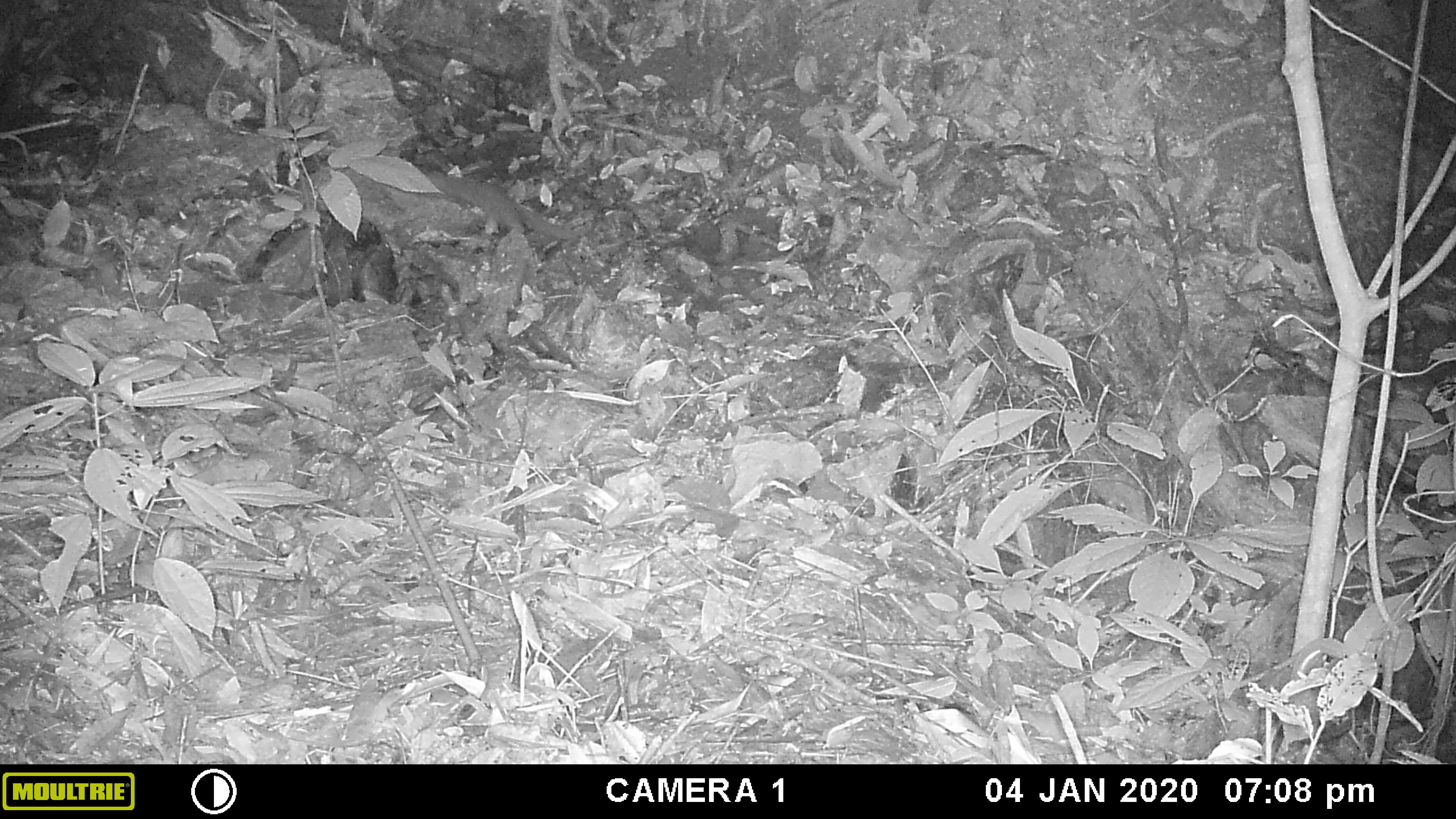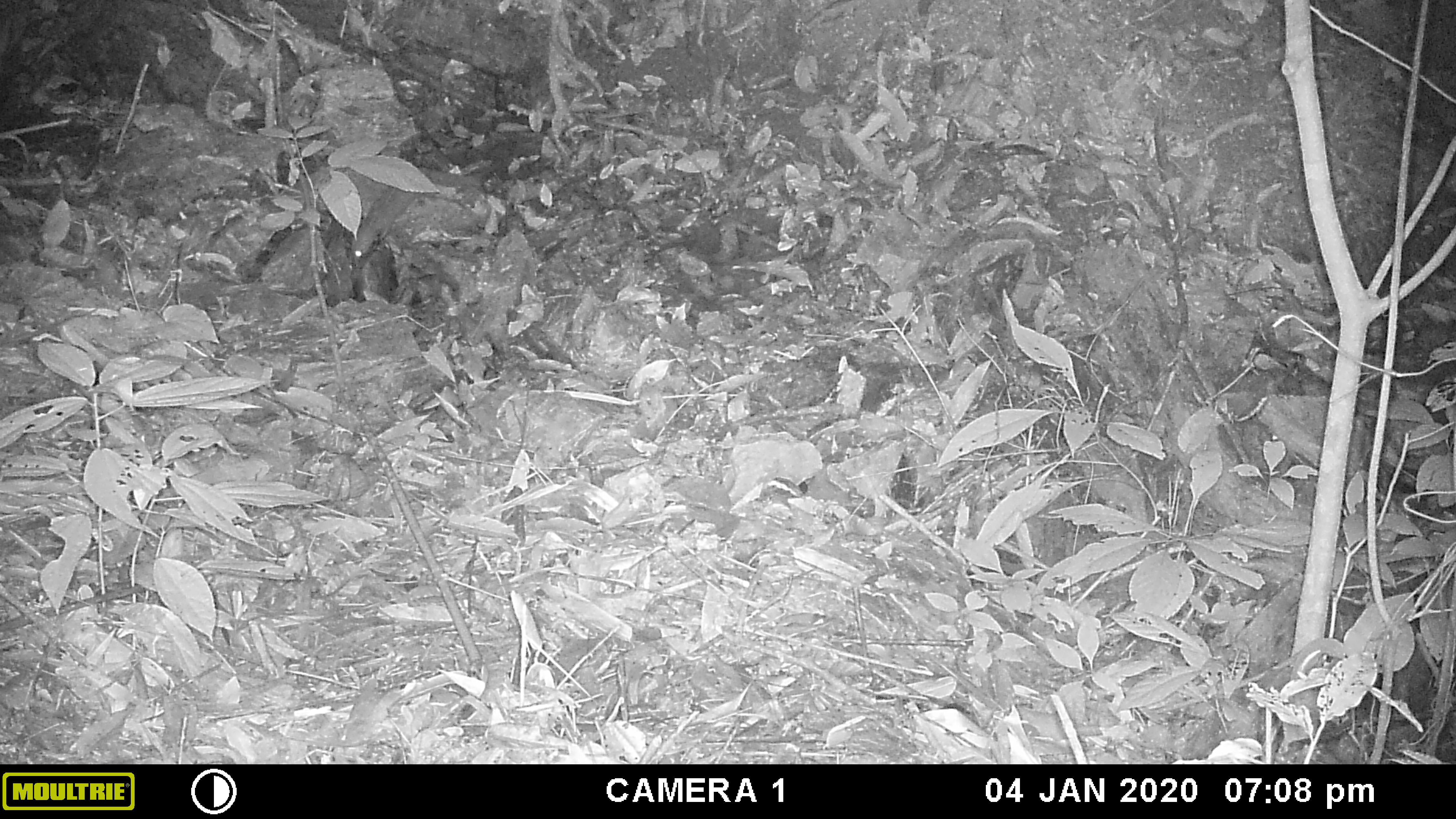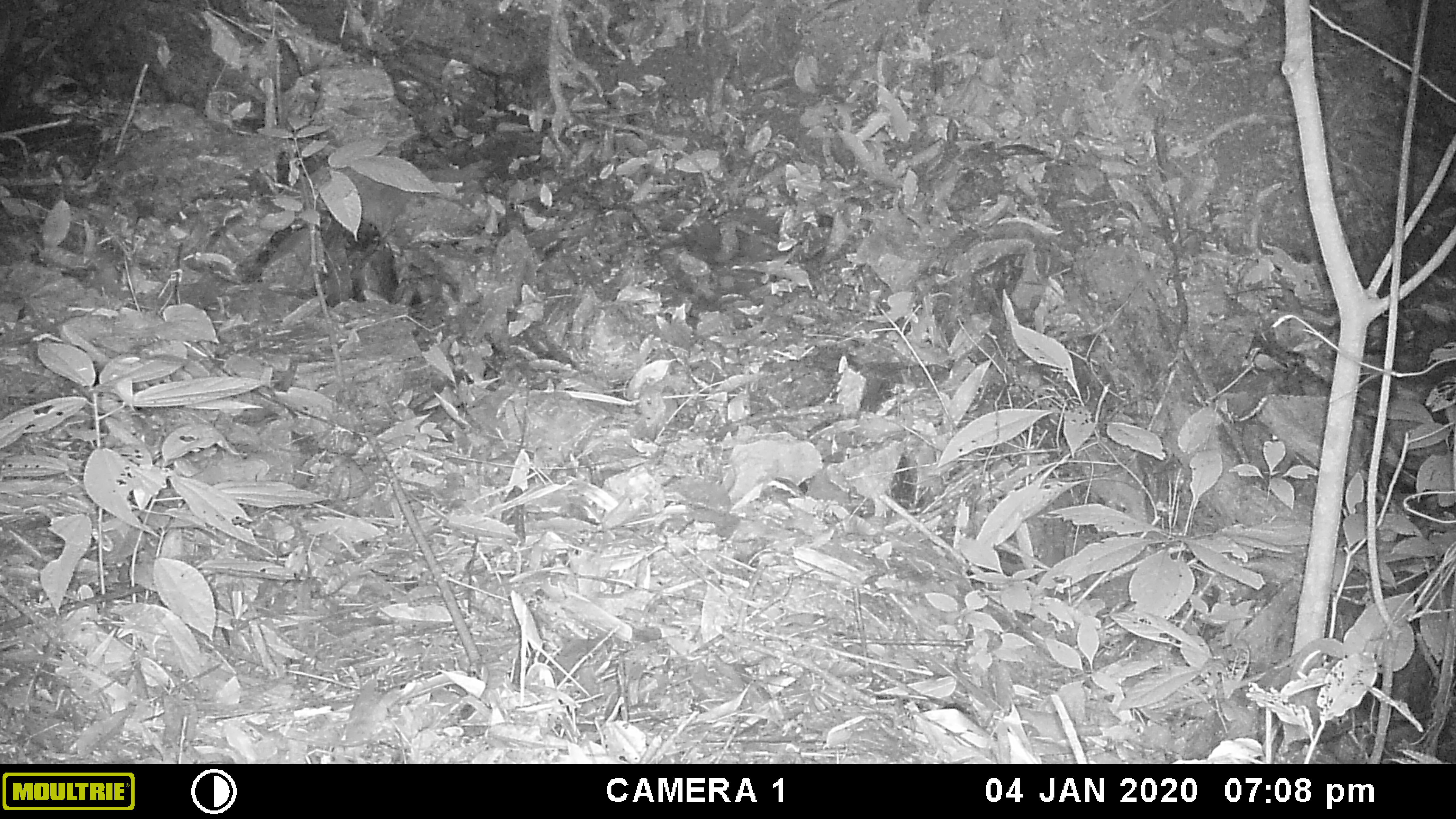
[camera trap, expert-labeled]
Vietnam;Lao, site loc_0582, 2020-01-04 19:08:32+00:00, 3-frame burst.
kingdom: Animalia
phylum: Chordata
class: Mammalia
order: Carnivora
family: Mustelidae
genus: Mustela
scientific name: Mustela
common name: weasel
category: unidentified weasel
Unidentified weasel (weasel) (Mustela). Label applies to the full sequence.